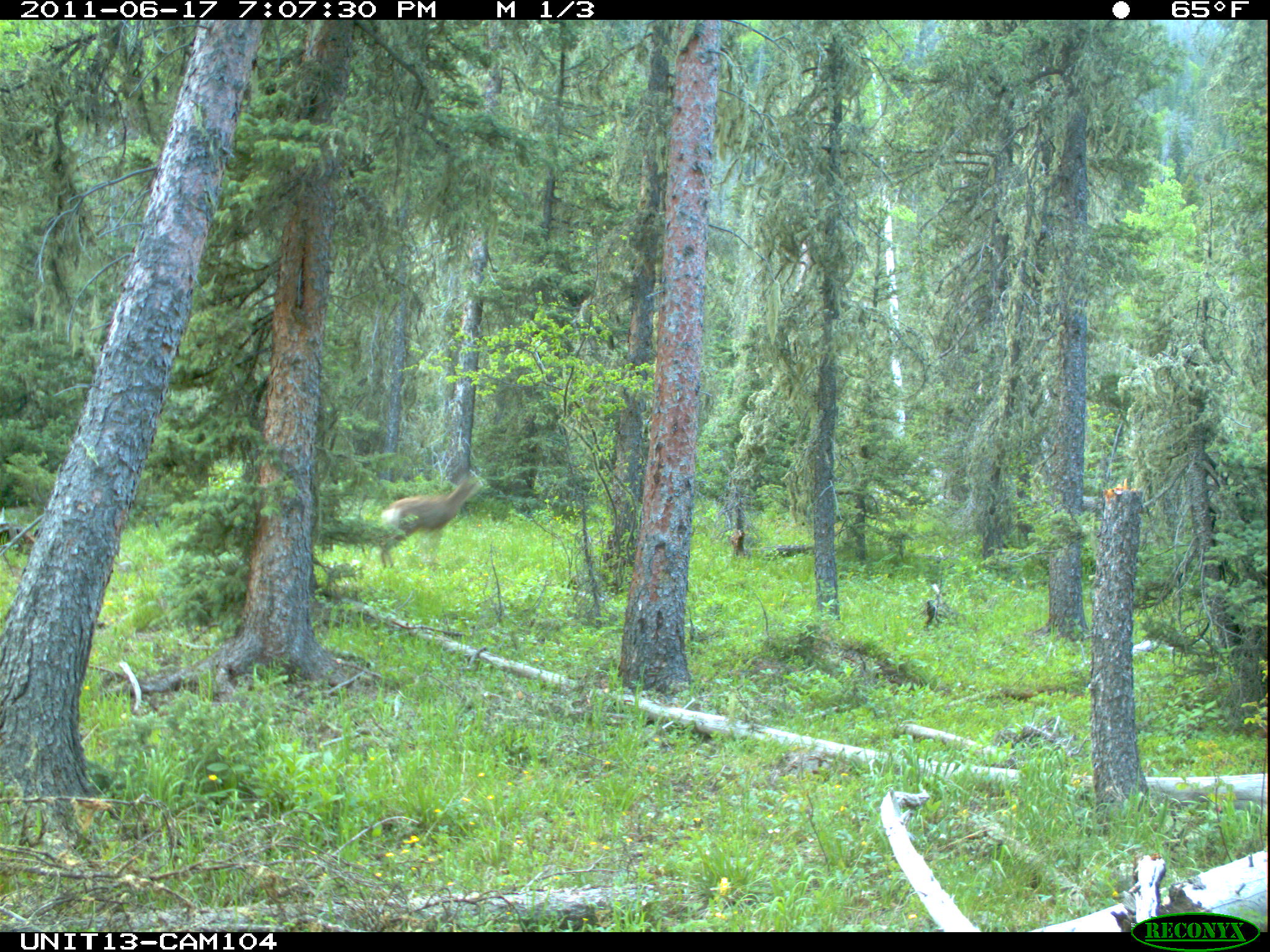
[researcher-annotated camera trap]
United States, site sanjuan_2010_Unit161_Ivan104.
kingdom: Animalia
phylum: Chordata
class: Mammalia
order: Artiodactyla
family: Cervidae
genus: Odocoileus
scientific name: Odocoileus hemionus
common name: mule deer